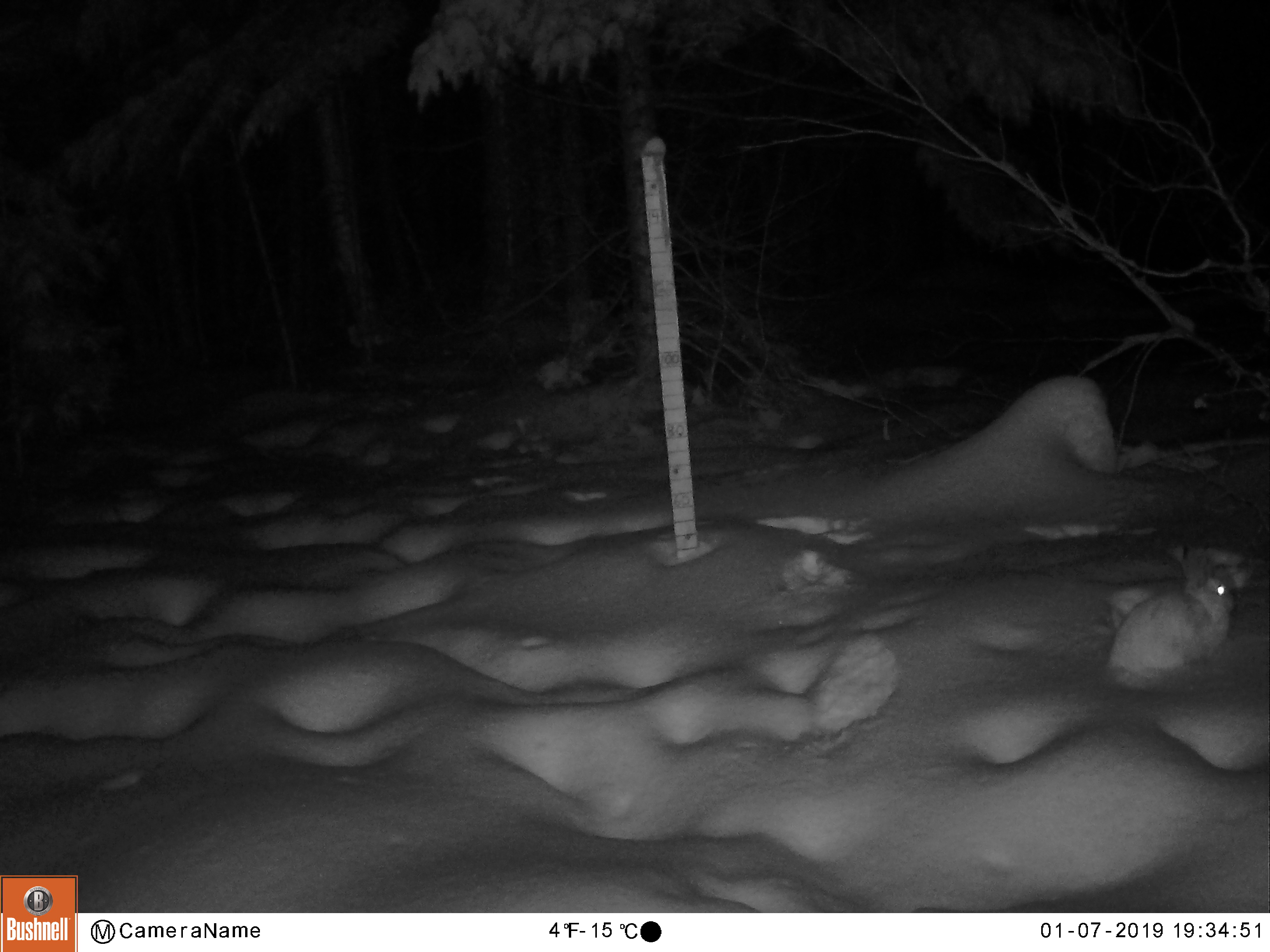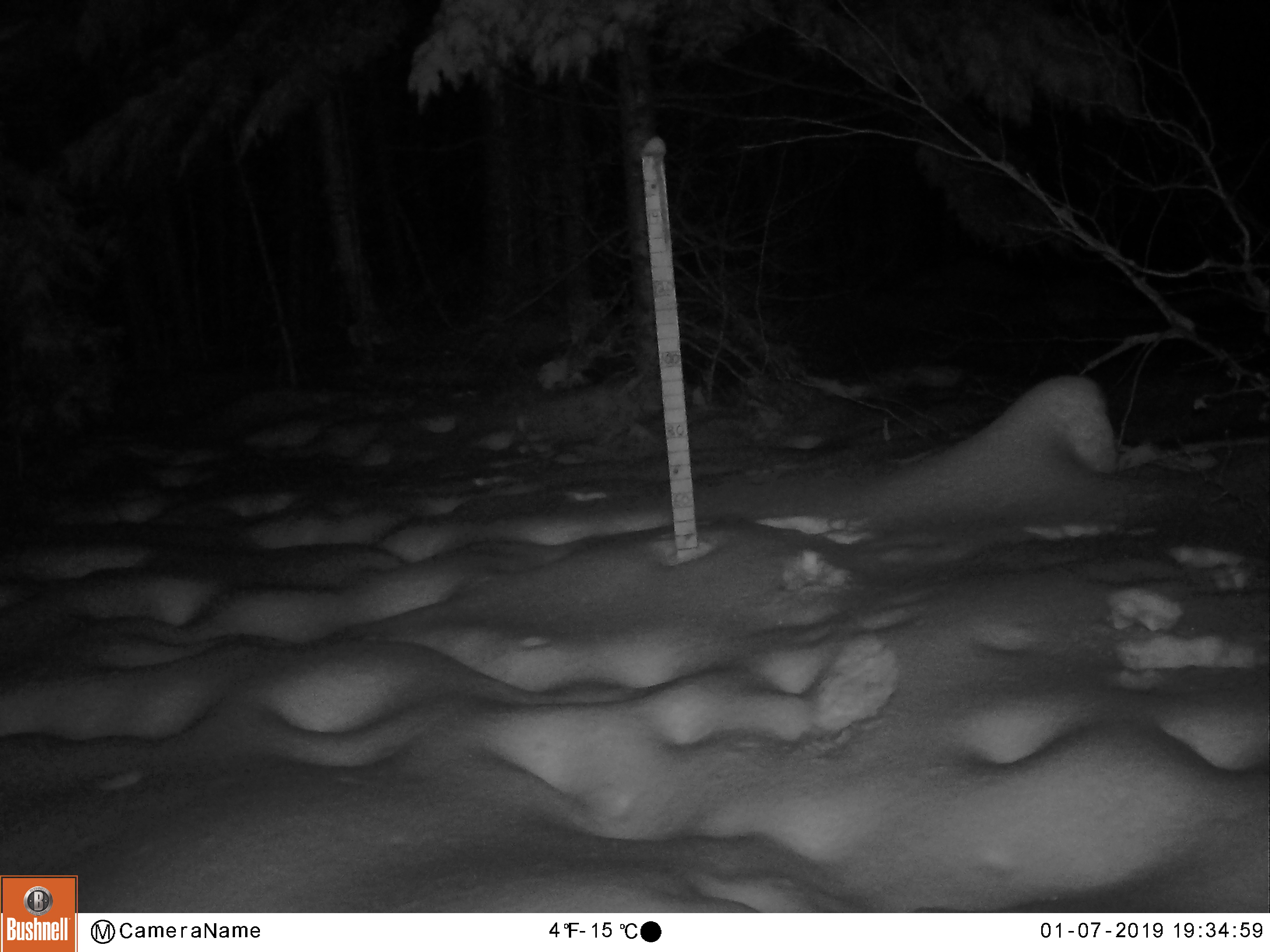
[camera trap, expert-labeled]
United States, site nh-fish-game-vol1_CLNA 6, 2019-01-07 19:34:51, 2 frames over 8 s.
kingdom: Animalia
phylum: Chordata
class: Mammalia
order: Lagomorpha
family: Leporidae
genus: Lepus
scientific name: Lepus americanus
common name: snowshoe hare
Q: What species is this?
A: Snowshoe hare (Lepus americanus).